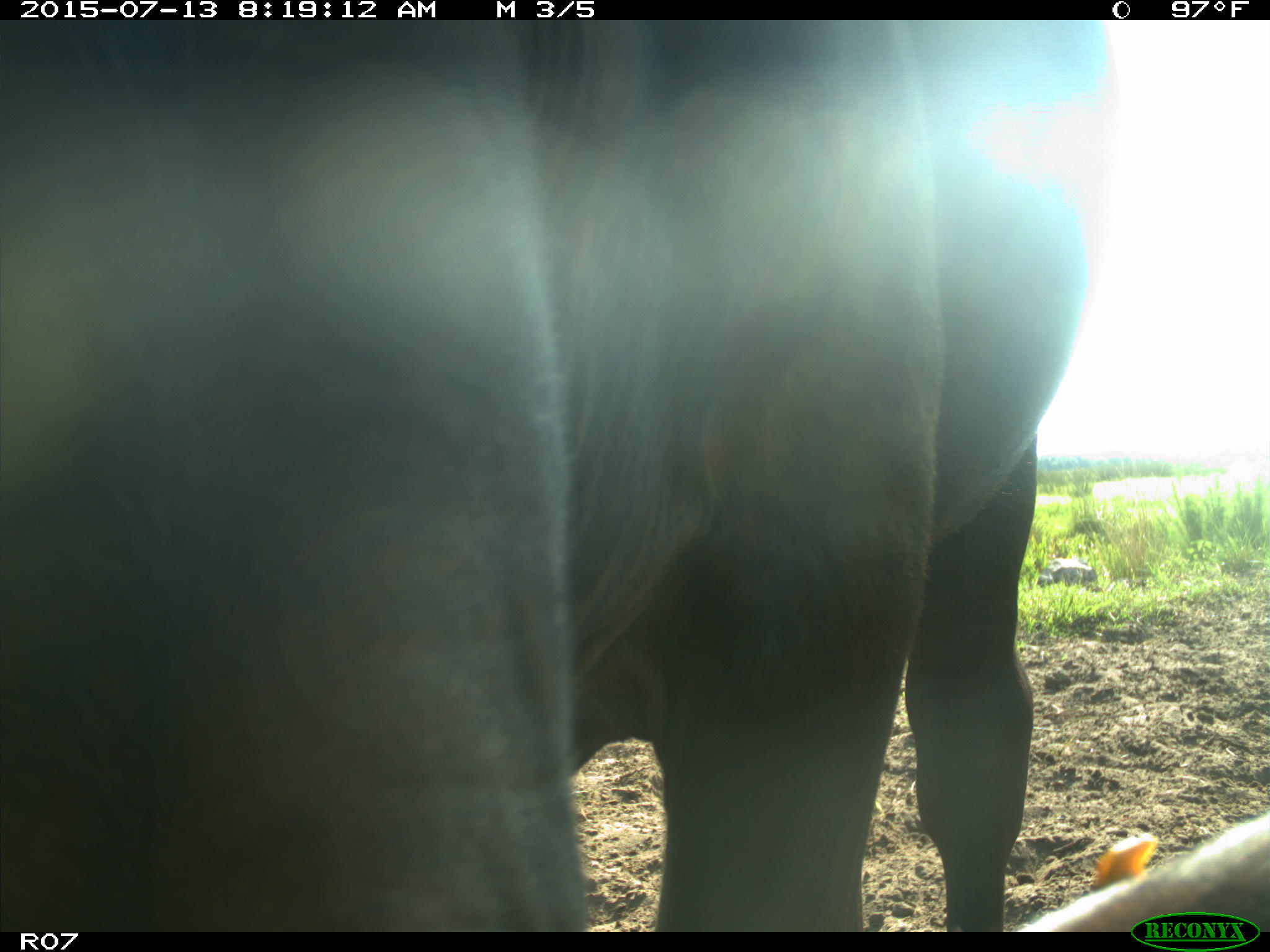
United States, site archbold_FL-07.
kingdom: Animalia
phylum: Chordata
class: Mammalia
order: Artiodactyla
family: Bovidae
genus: Bos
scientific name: Bos taurus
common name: domestic cow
Bos taurus (domestic cow).